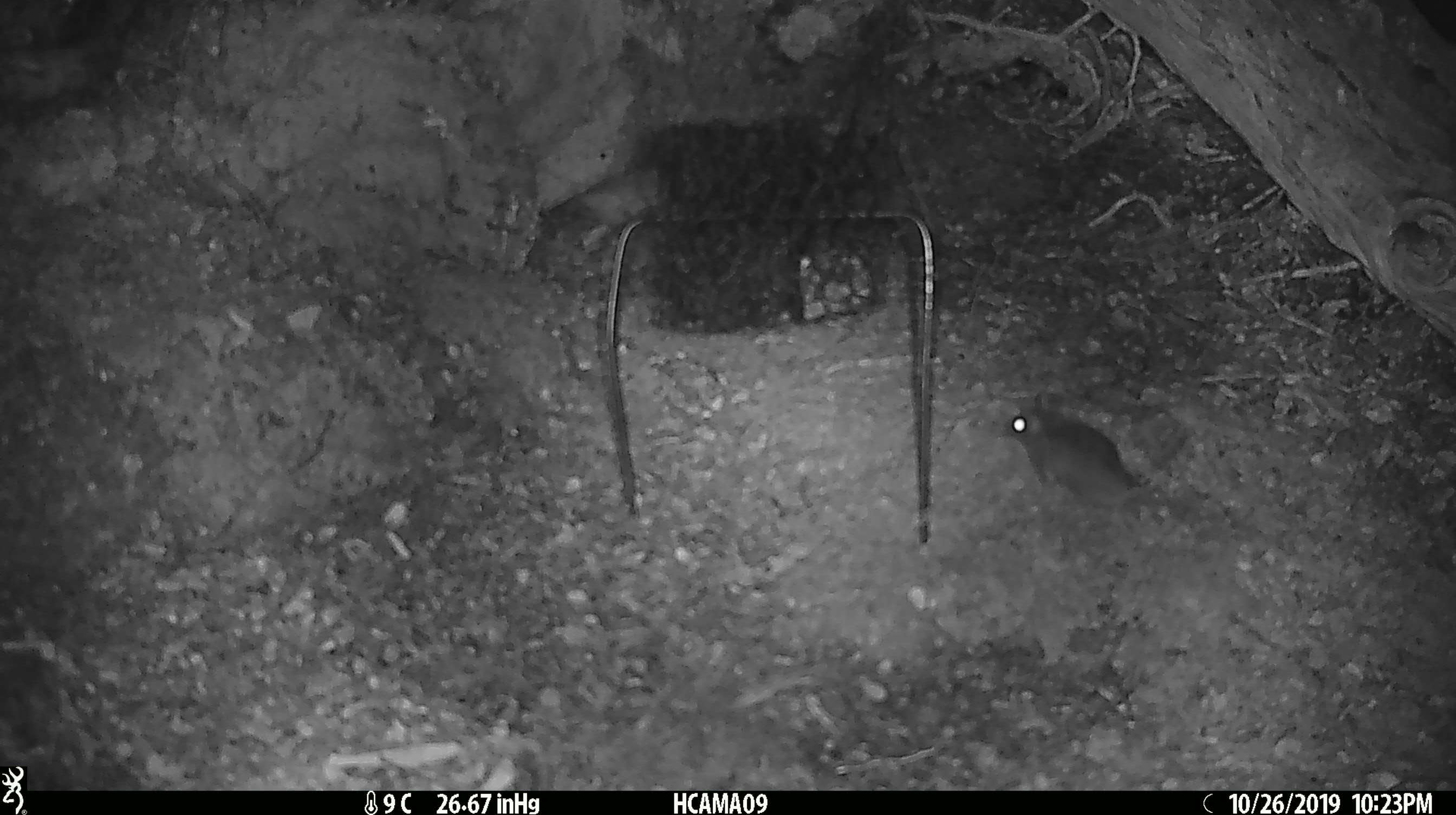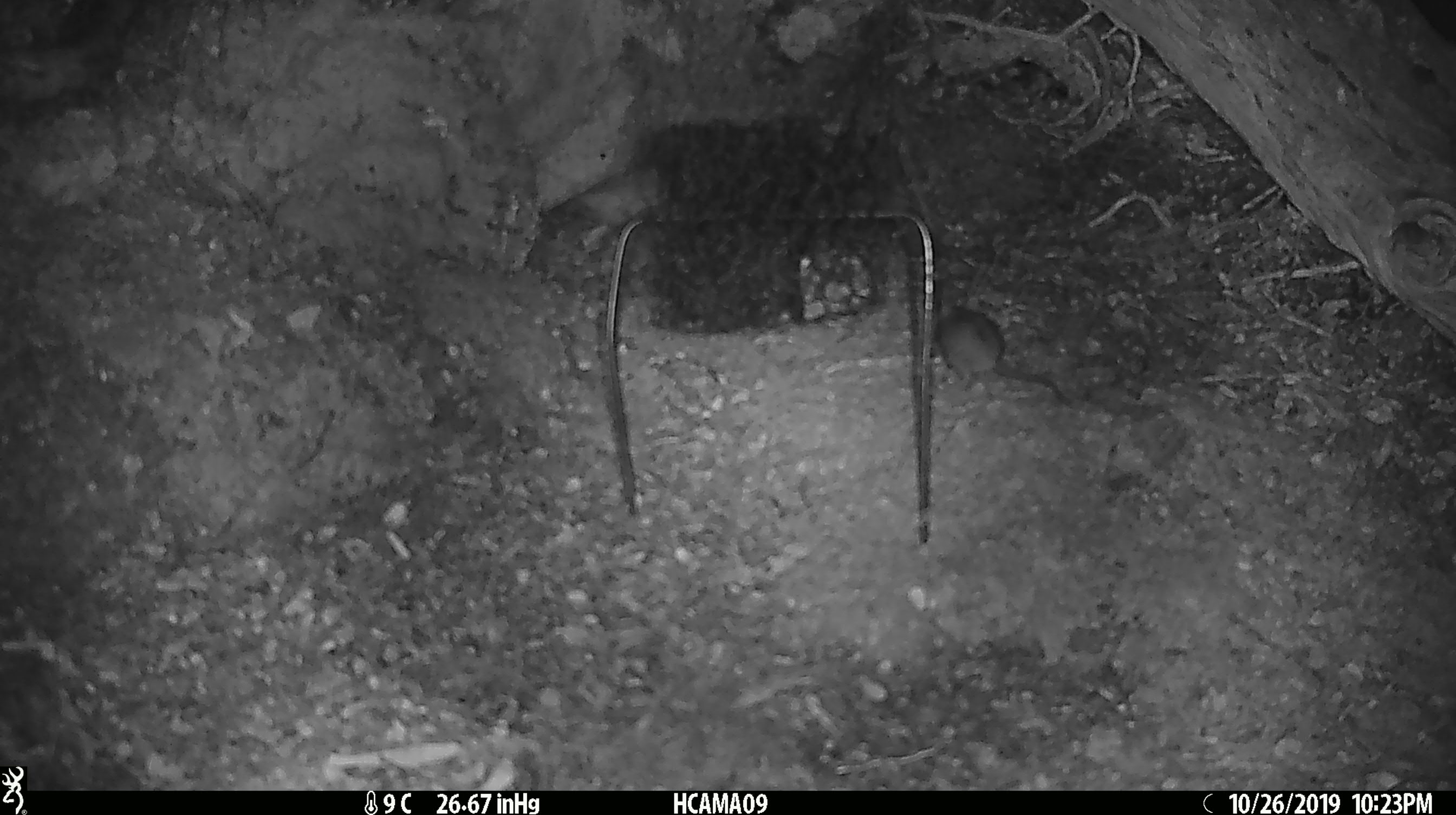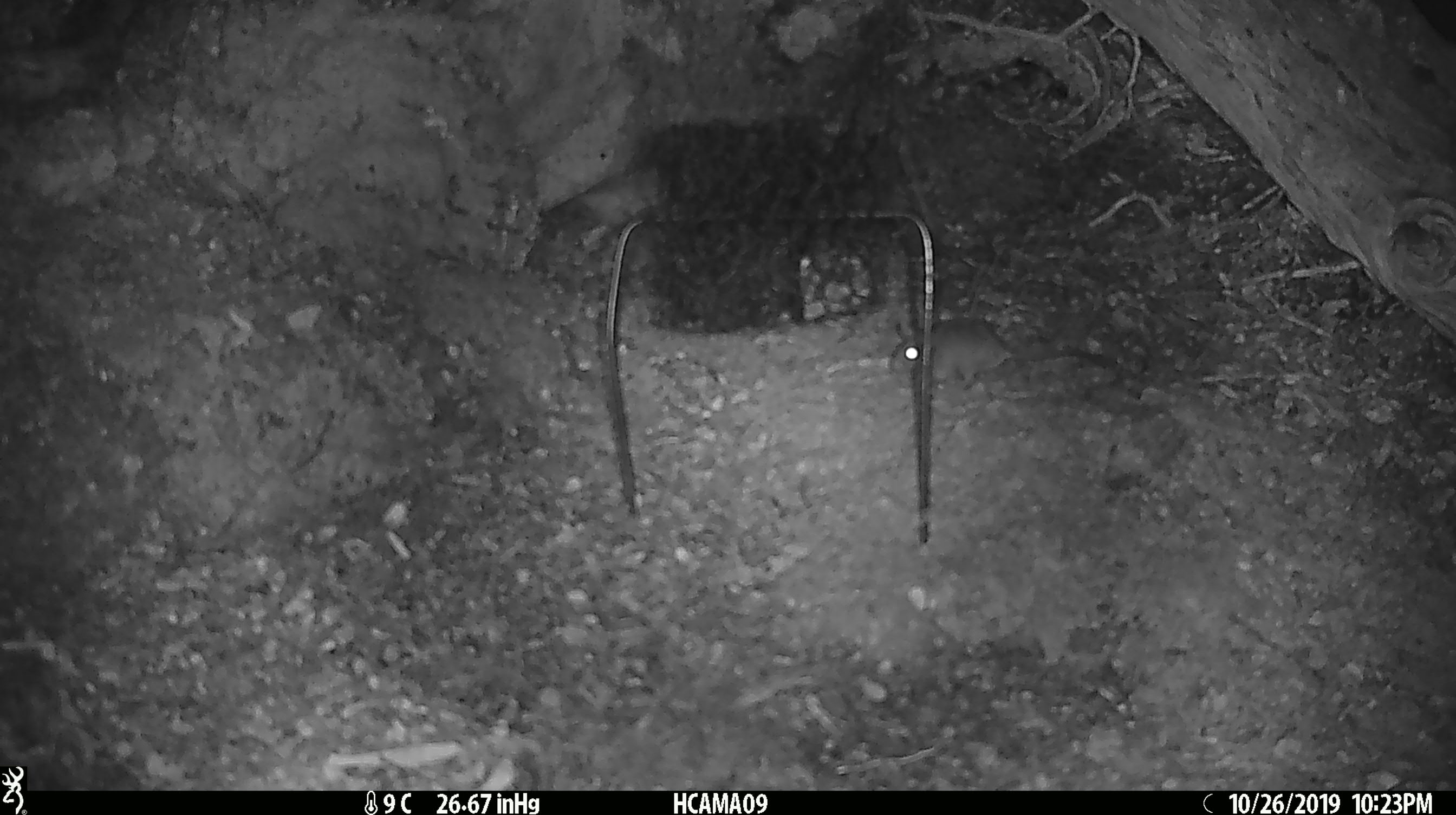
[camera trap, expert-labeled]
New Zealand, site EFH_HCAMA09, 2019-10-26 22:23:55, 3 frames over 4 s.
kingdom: Animalia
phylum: Chordata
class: Mammalia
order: Rodentia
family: Muridae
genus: Mus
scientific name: Mus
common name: mouse